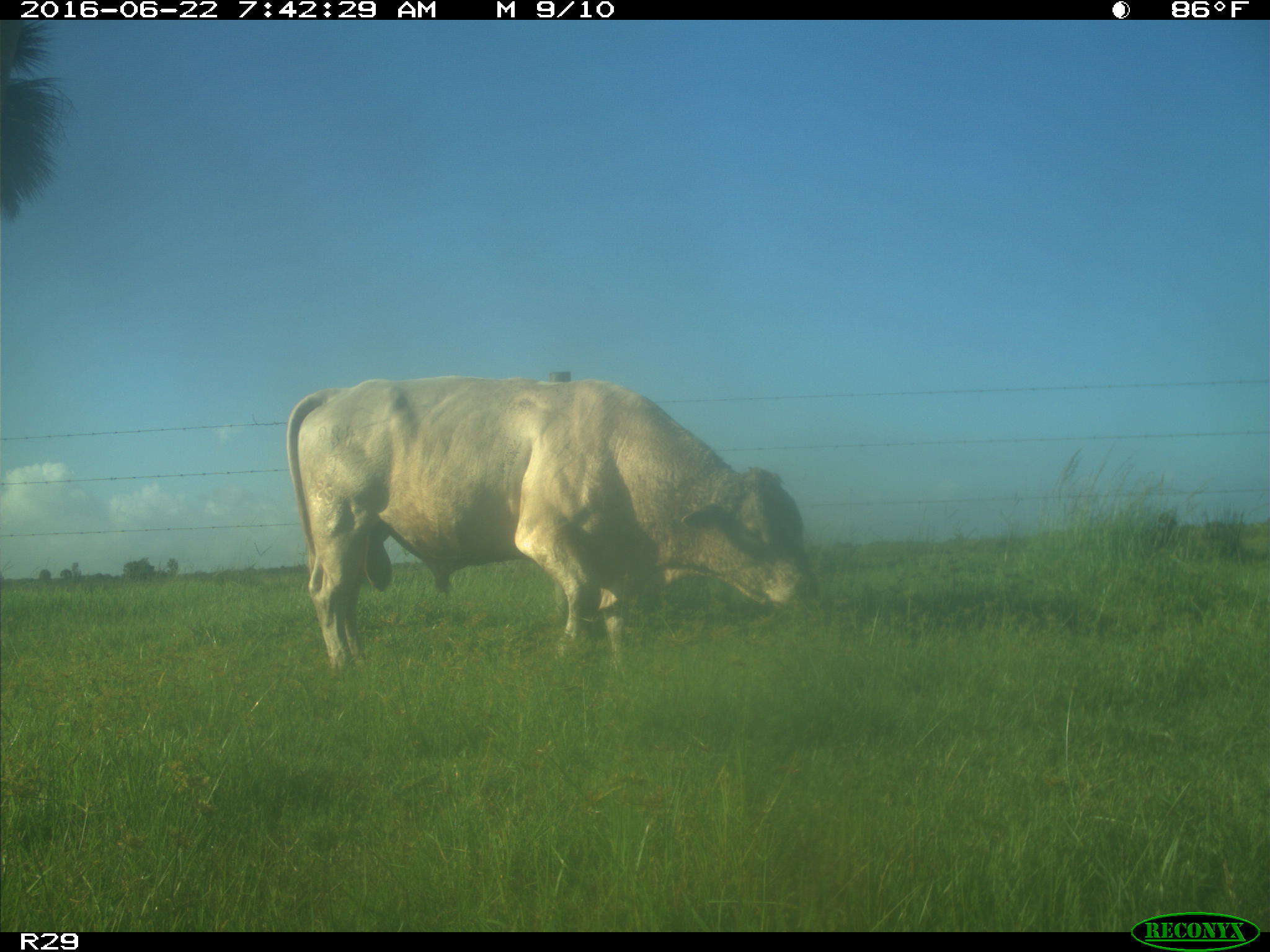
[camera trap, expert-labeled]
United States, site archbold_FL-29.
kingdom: Animalia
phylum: Chordata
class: Mammalia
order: Artiodactyla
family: Bovidae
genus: Bos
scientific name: Bos taurus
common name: domestic cow